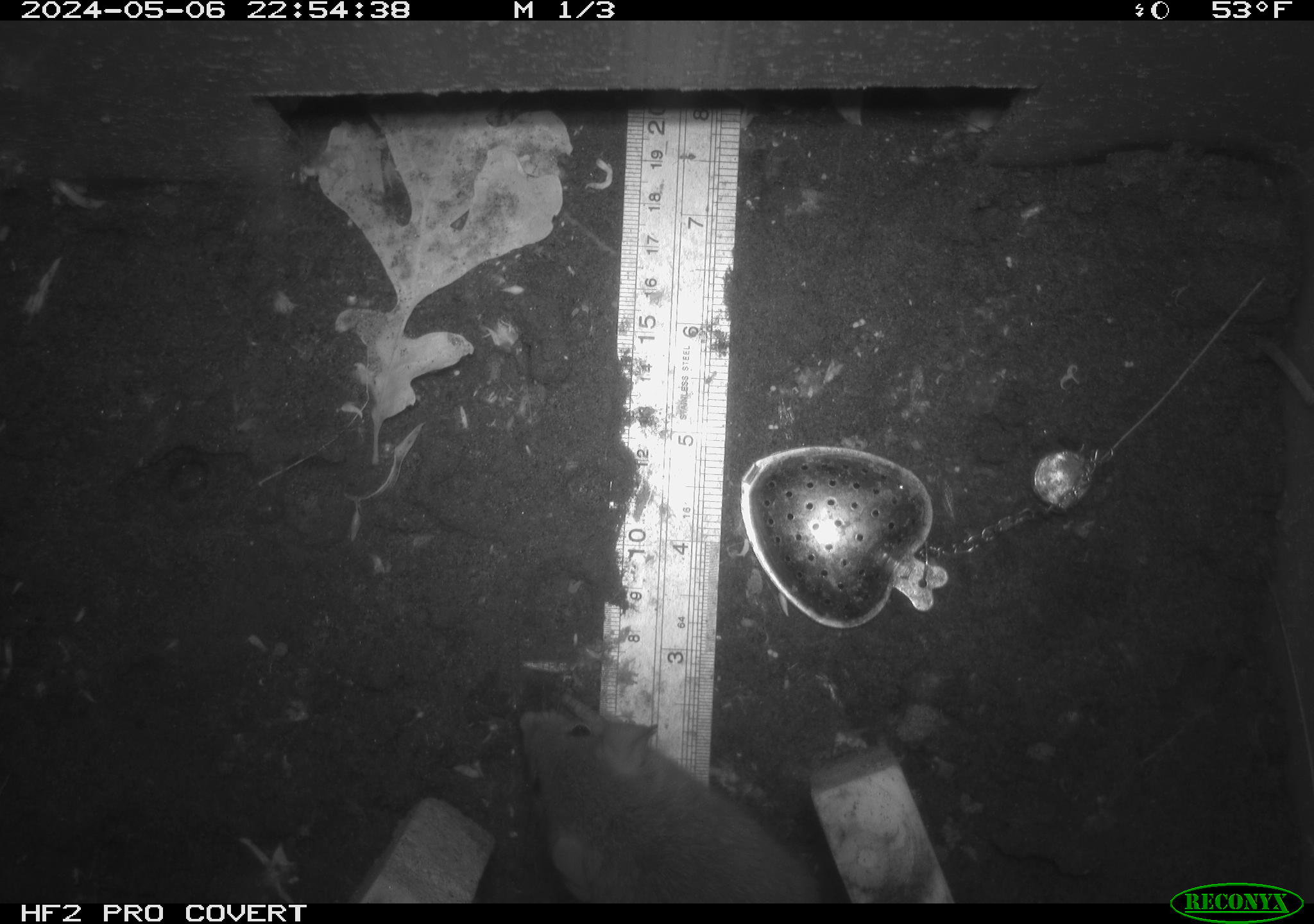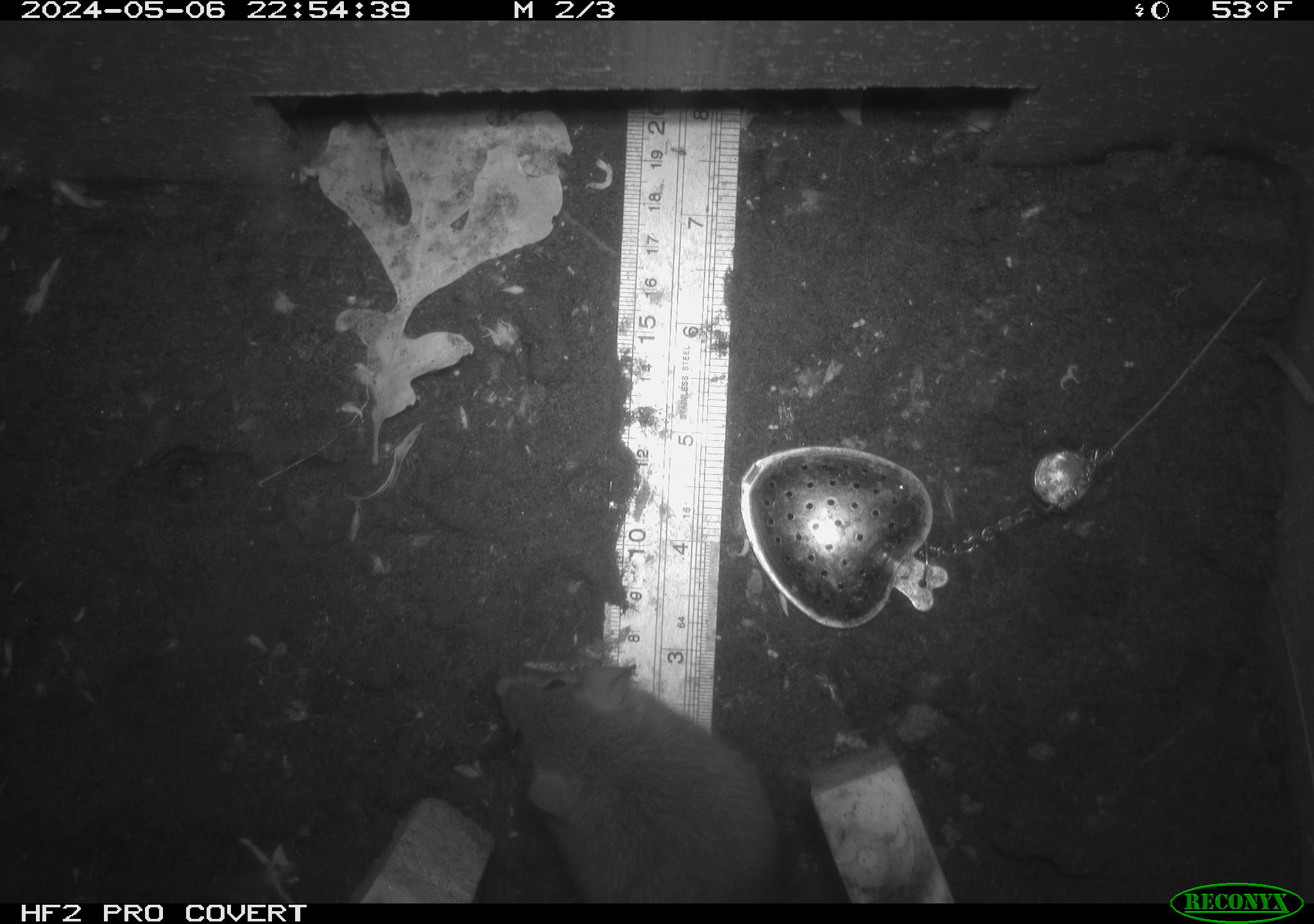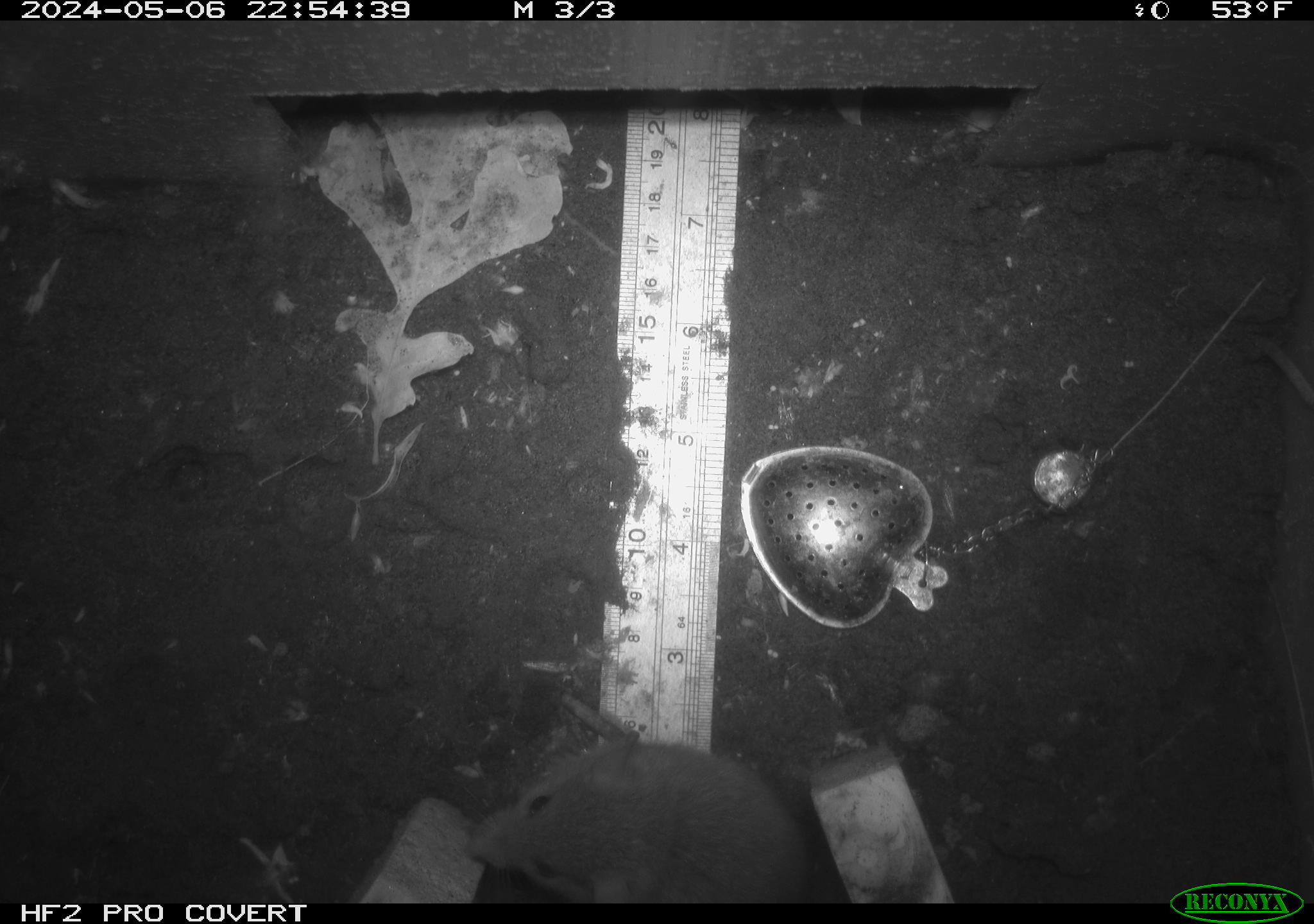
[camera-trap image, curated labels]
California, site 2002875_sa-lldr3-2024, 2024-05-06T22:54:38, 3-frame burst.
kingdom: Animalia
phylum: Chordata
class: Mammalia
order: Rodentia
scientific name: Rodentia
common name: rodent